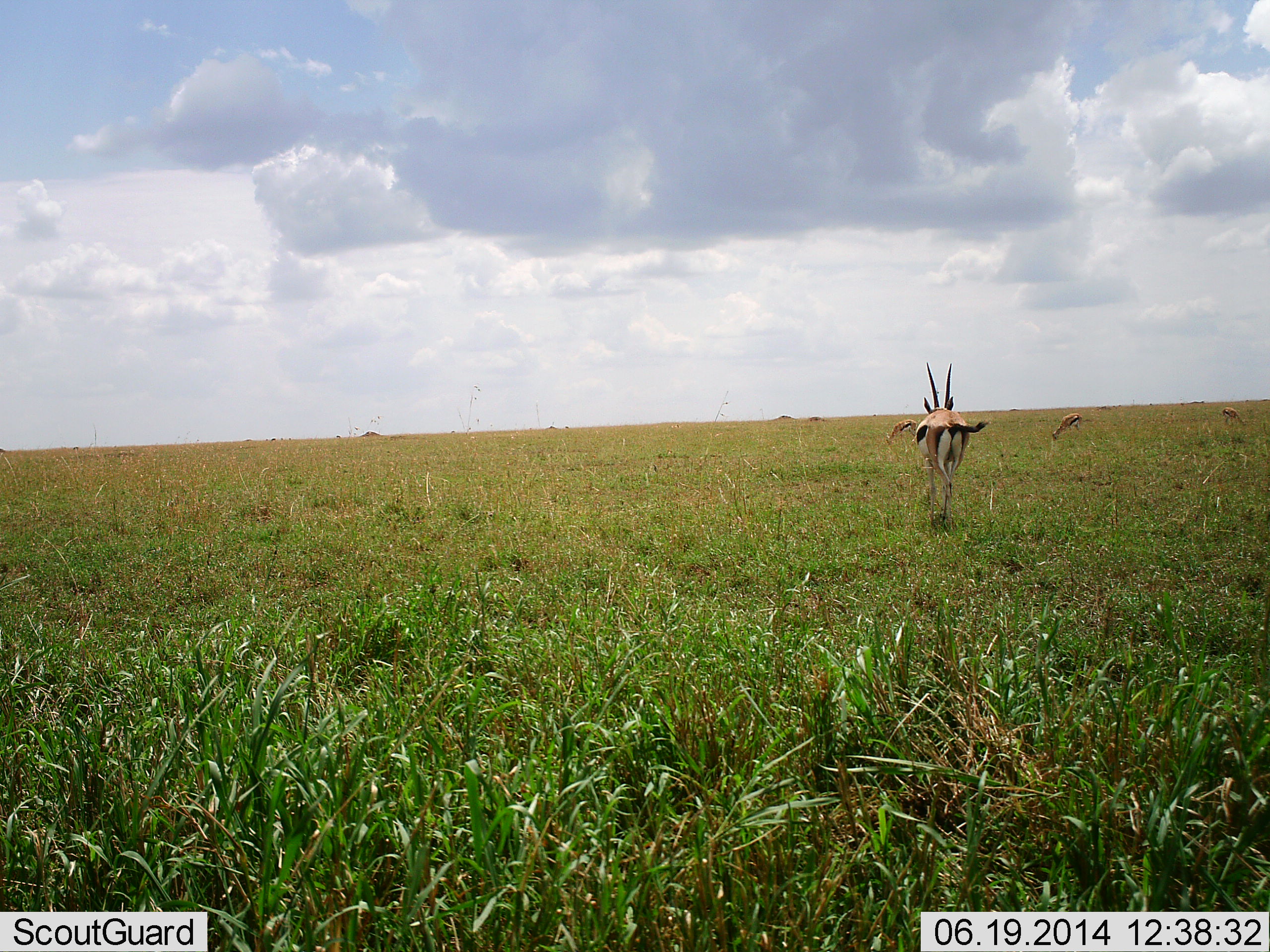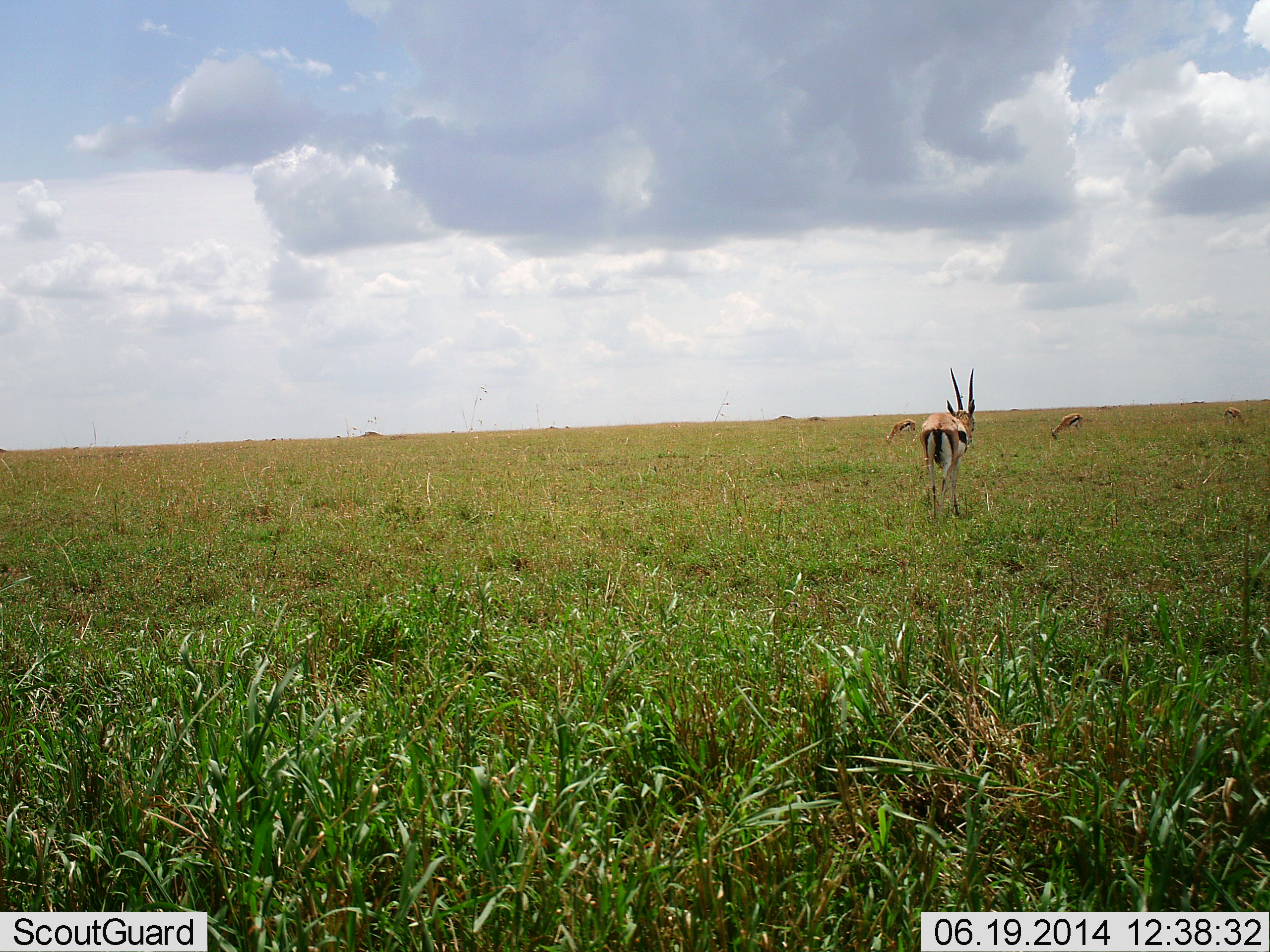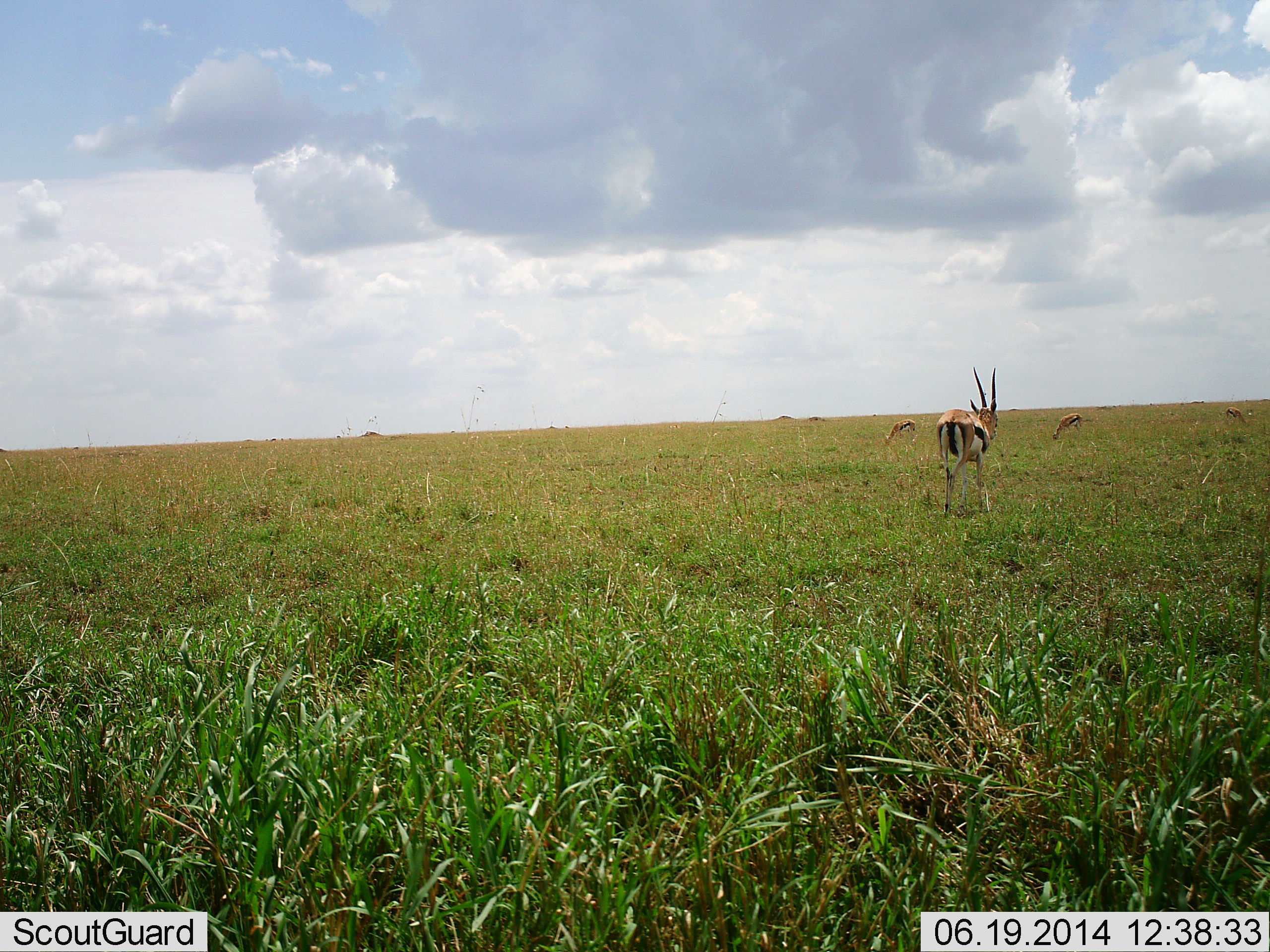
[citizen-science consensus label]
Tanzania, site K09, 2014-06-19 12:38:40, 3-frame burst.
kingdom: Animalia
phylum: Chordata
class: Mammalia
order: Artiodactyla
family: Bovidae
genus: Eudorcas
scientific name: Eudorcas thomsonii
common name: thomson's gazelle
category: gazellethomsons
Gazellethomsons (thomson's gazelle) (Eudorcas thomsonii), count 4. Behavior (volunteer vote fractions): standing 43%, resting 2%, moving 55%, interacting 0%. Young present (vote fraction): 0%. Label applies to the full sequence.